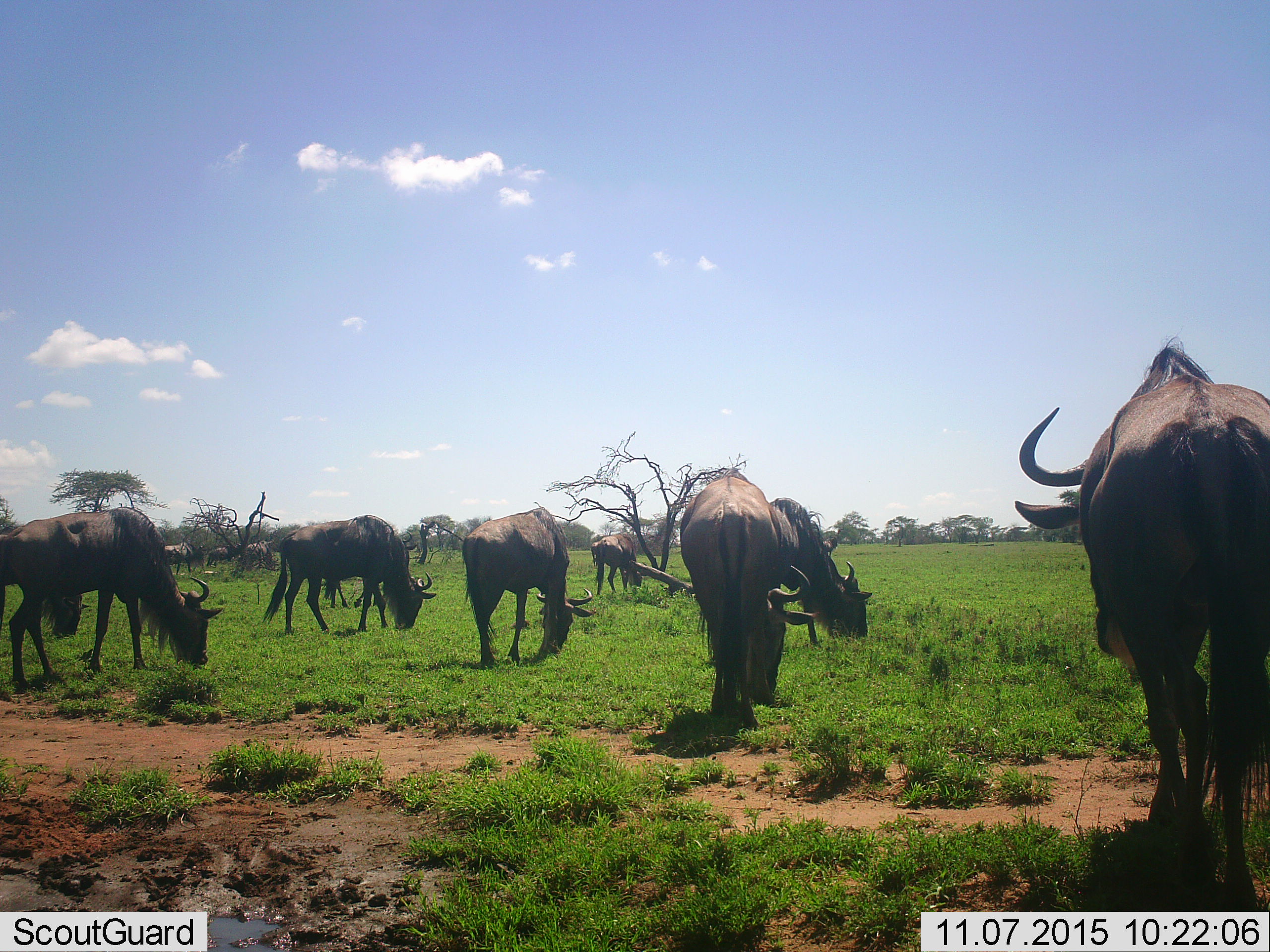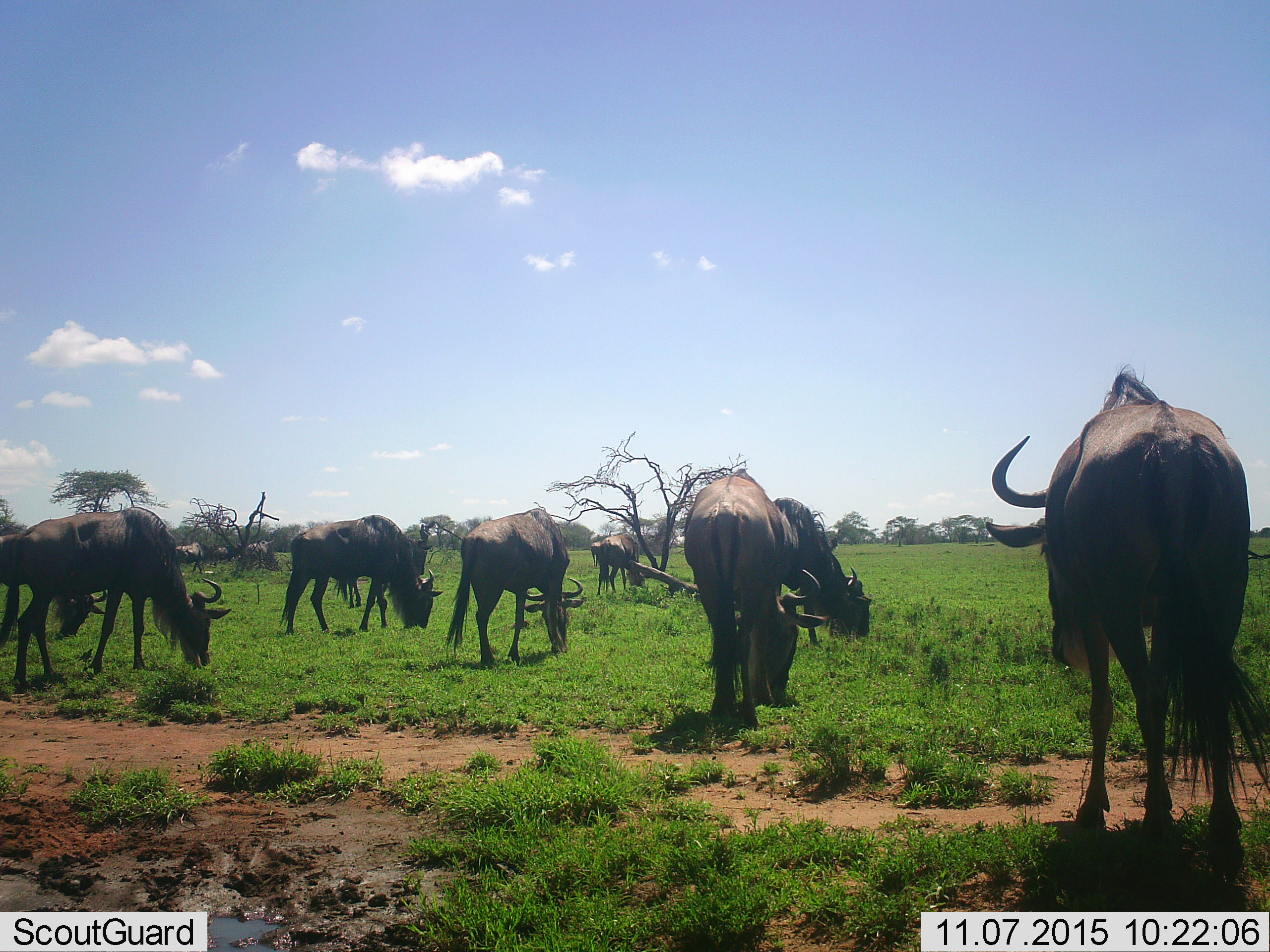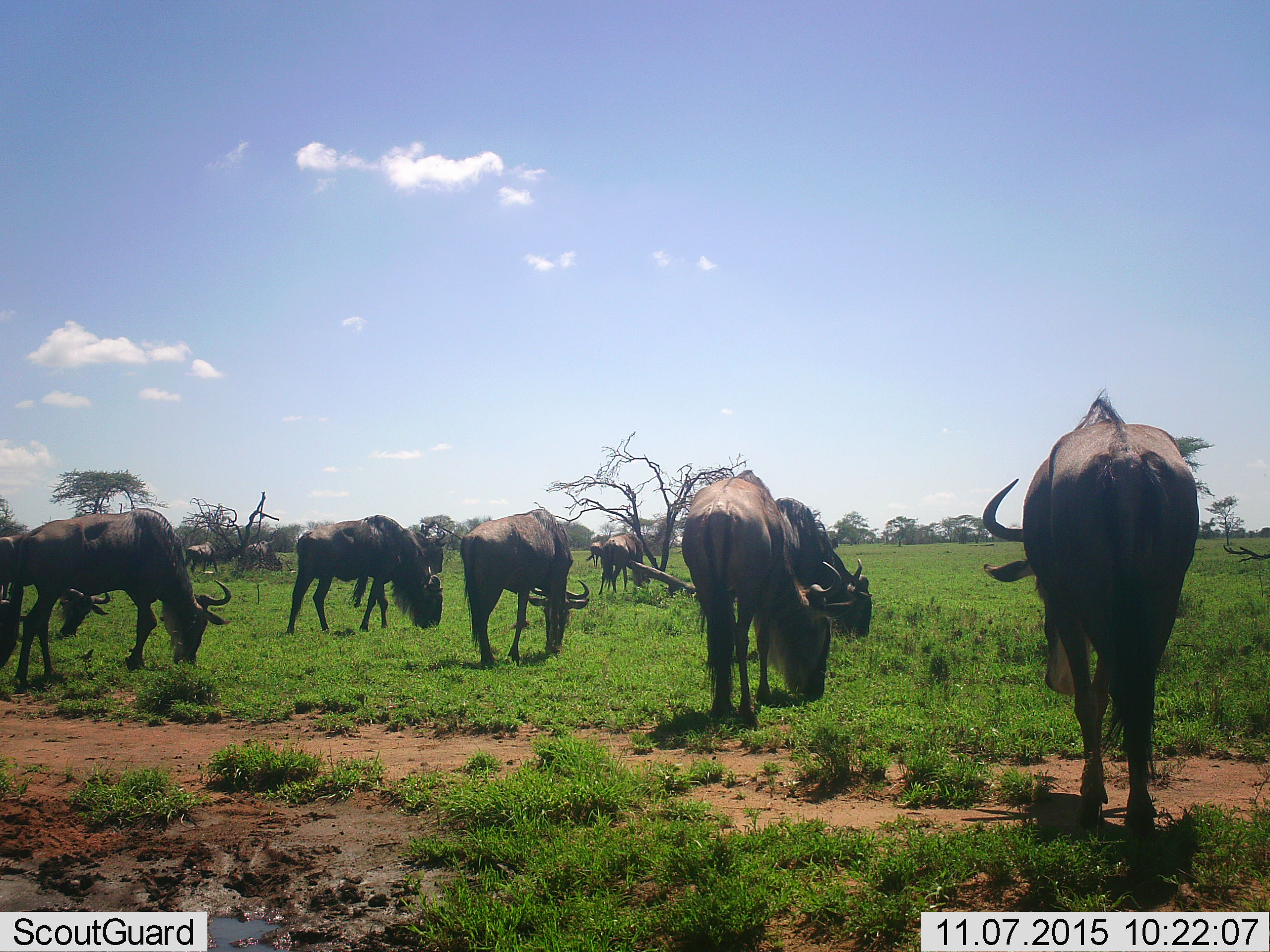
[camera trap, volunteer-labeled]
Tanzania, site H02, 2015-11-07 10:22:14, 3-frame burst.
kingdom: Animalia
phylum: Chordata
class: Mammalia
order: Artiodactyla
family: Bovidae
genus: Connochaetes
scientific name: Connochaetes taurinus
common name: blue wildebeest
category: wildebeest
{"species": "wildebeest (blue wildebeest) (Connochaetes taurinus)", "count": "11-50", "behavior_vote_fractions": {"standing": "67%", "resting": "0%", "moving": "67%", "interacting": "0%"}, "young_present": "0%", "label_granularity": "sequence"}